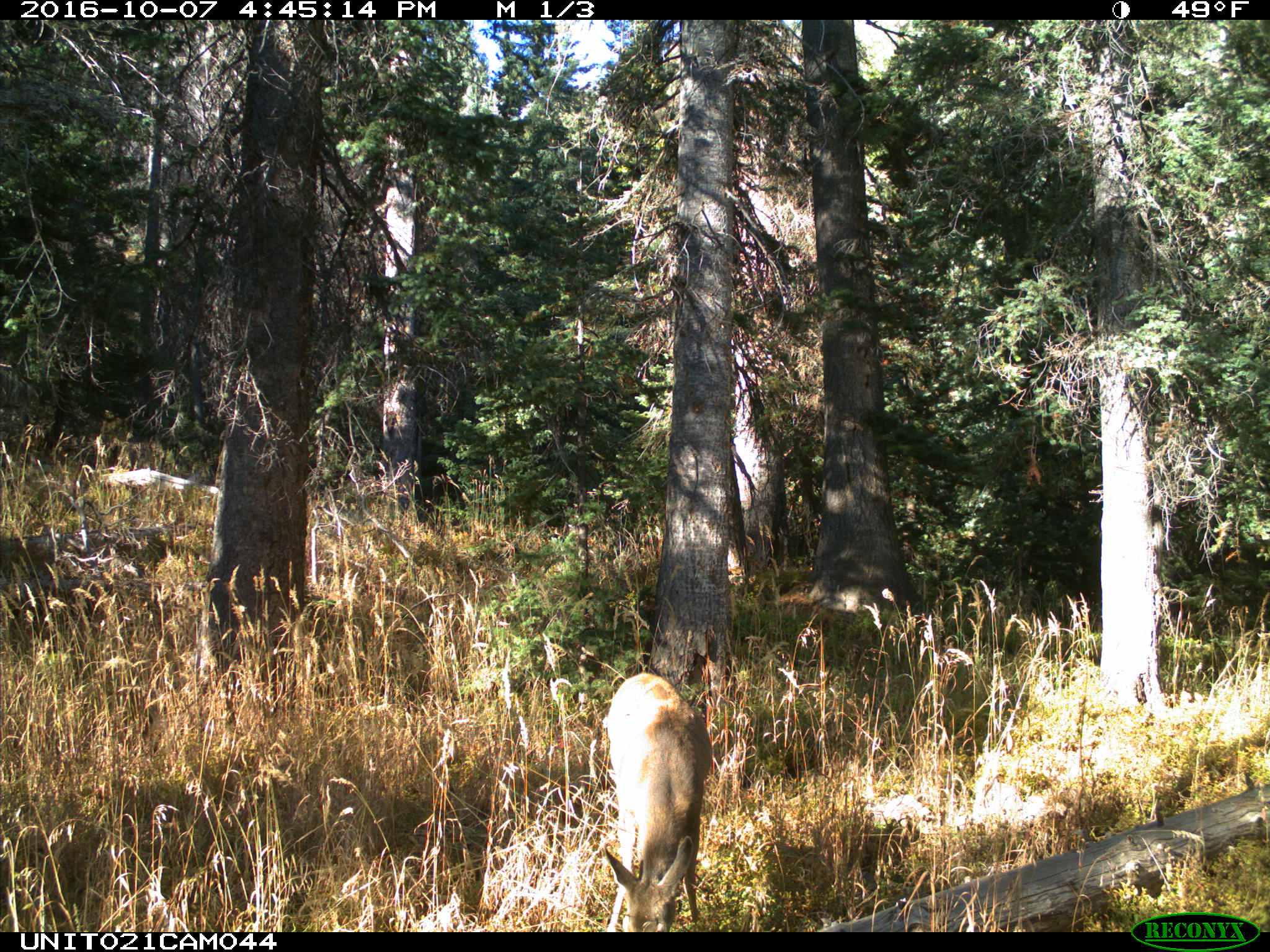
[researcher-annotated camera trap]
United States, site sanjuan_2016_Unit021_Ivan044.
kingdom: Animalia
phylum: Chordata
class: Mammalia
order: Artiodactyla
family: Cervidae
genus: Odocoileus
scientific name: Odocoileus hemionus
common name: mule deer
Odocoileus hemionus (mule deer).